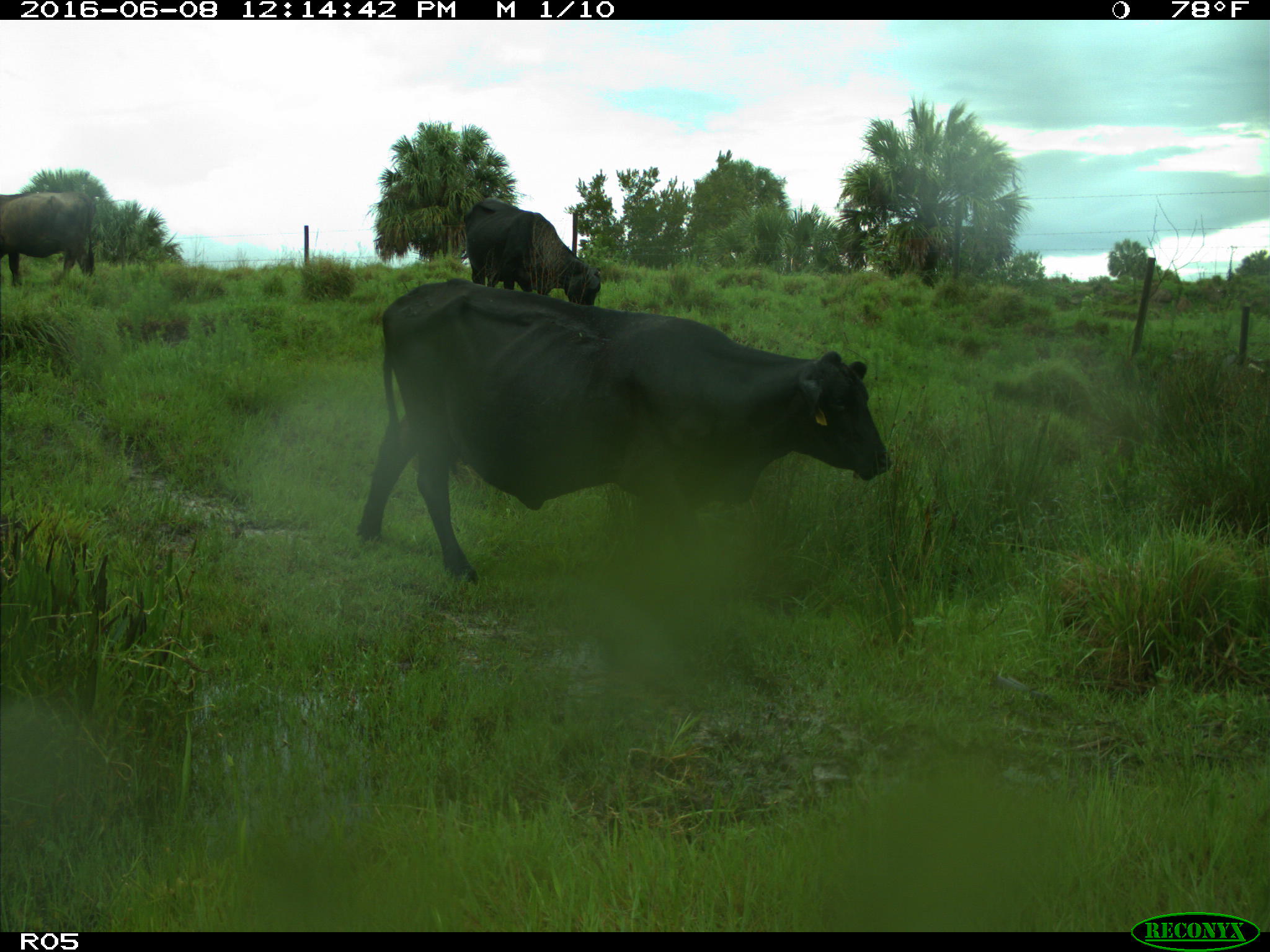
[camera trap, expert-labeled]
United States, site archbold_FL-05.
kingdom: Animalia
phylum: Chordata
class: Mammalia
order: Artiodactyla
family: Bovidae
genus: Bos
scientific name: Bos taurus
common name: domestic cow